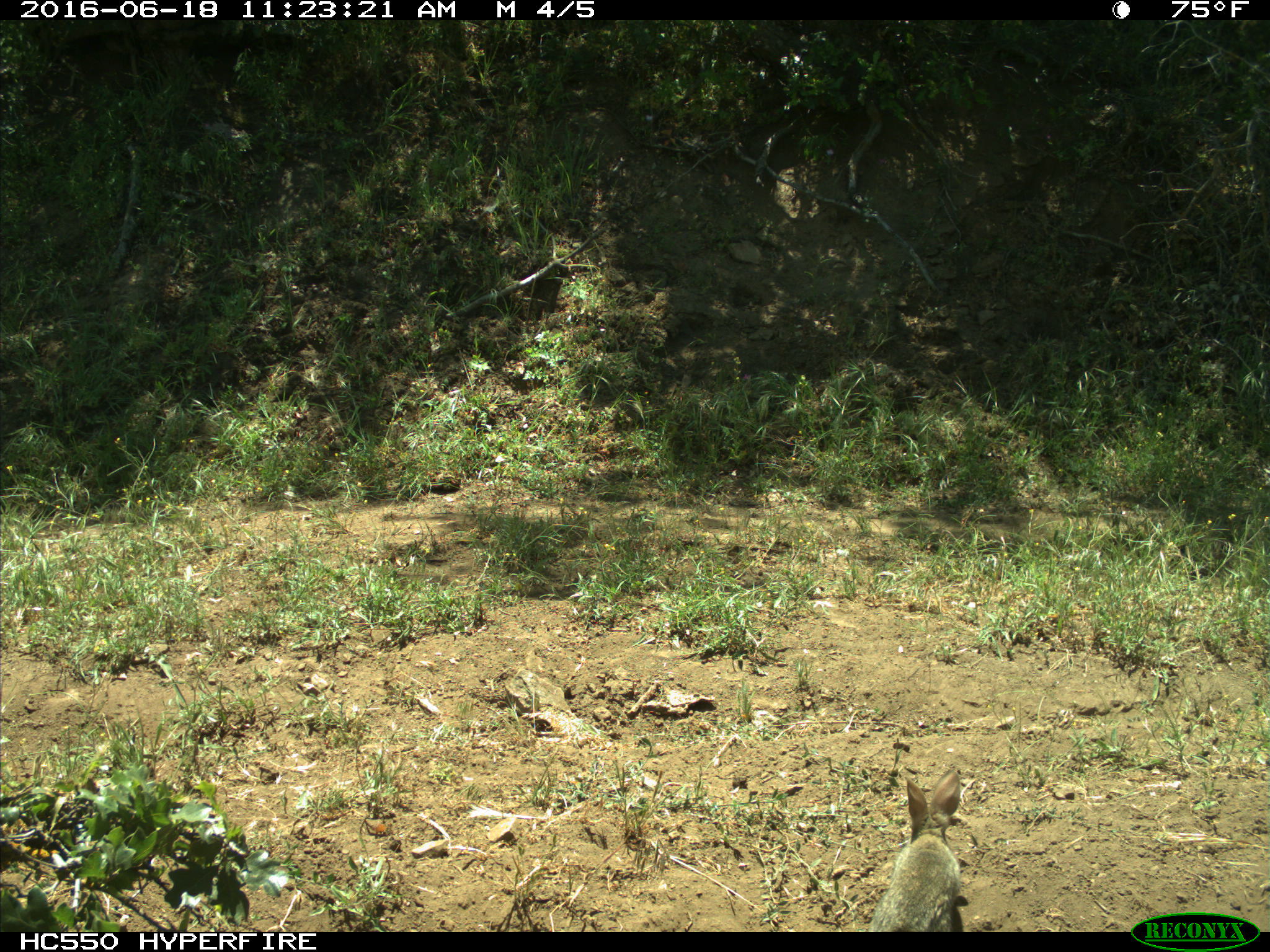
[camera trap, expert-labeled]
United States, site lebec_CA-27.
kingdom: Animalia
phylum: Chordata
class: Mammalia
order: Lagomorpha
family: Leporidae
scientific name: Leporidae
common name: rabbits and hares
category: unidentified rabbit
Unidentified rabbit (rabbits and hares) (Leporidae).